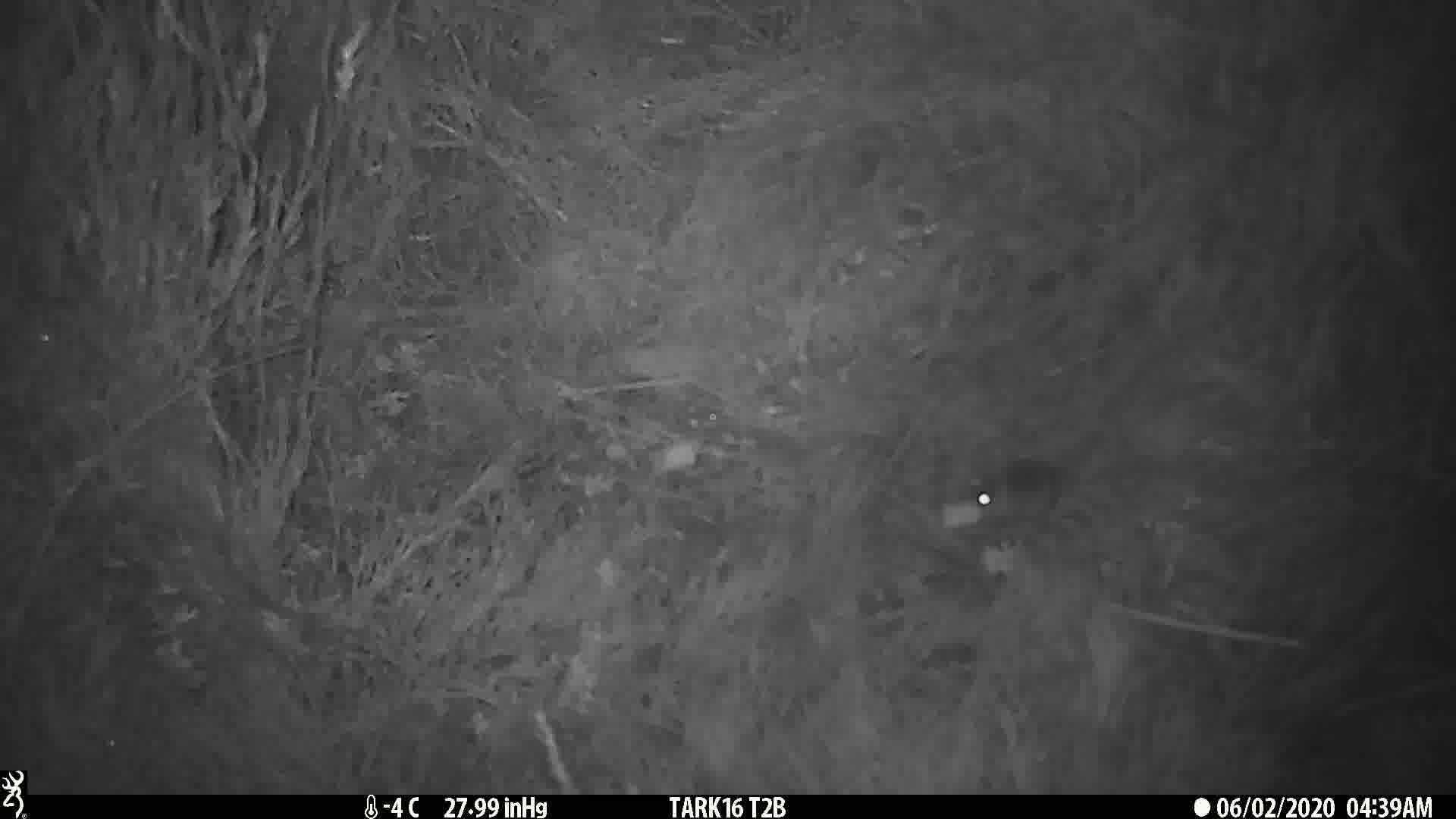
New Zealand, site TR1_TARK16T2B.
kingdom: Animalia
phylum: Chordata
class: Mammalia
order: Rodentia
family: Muridae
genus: Mus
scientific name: Mus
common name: mouse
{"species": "mouse (Mus)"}